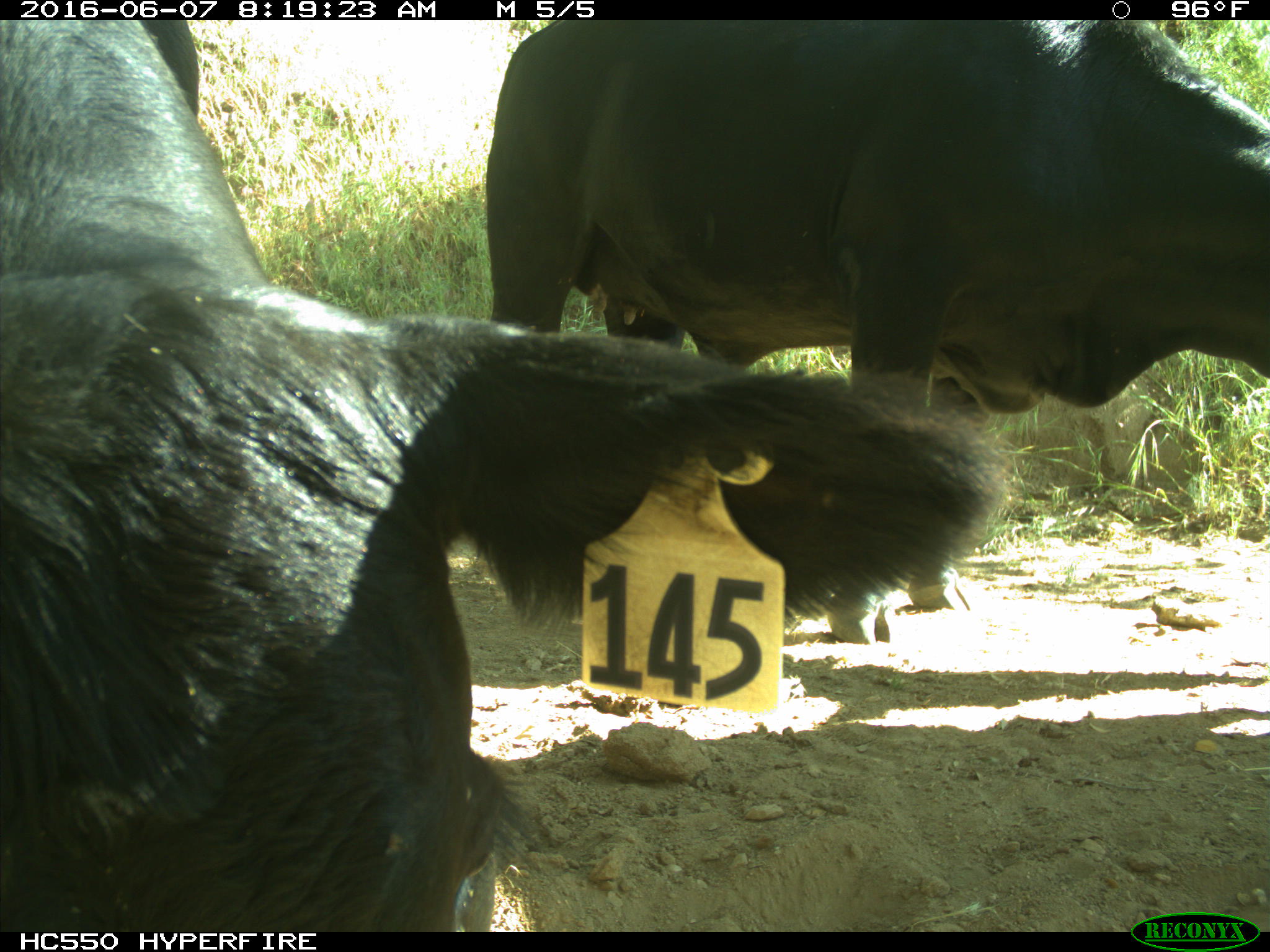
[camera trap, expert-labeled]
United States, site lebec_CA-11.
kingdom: Animalia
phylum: Chordata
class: Mammalia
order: Artiodactyla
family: Bovidae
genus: Bos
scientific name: Bos taurus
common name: domestic cow